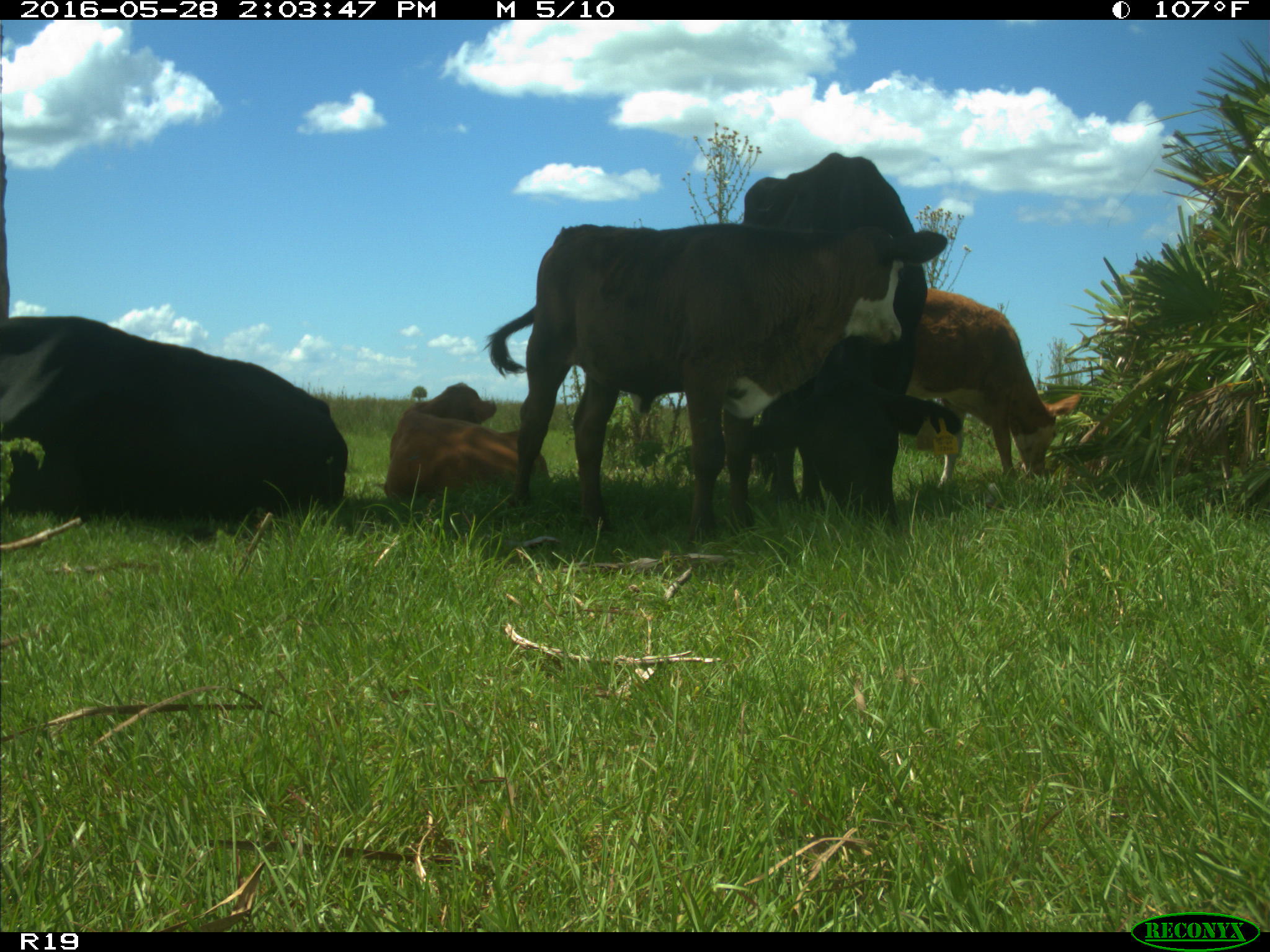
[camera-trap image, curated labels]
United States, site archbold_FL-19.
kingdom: Animalia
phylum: Chordata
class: Mammalia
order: Artiodactyla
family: Bovidae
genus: Bos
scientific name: Bos taurus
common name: domestic cow